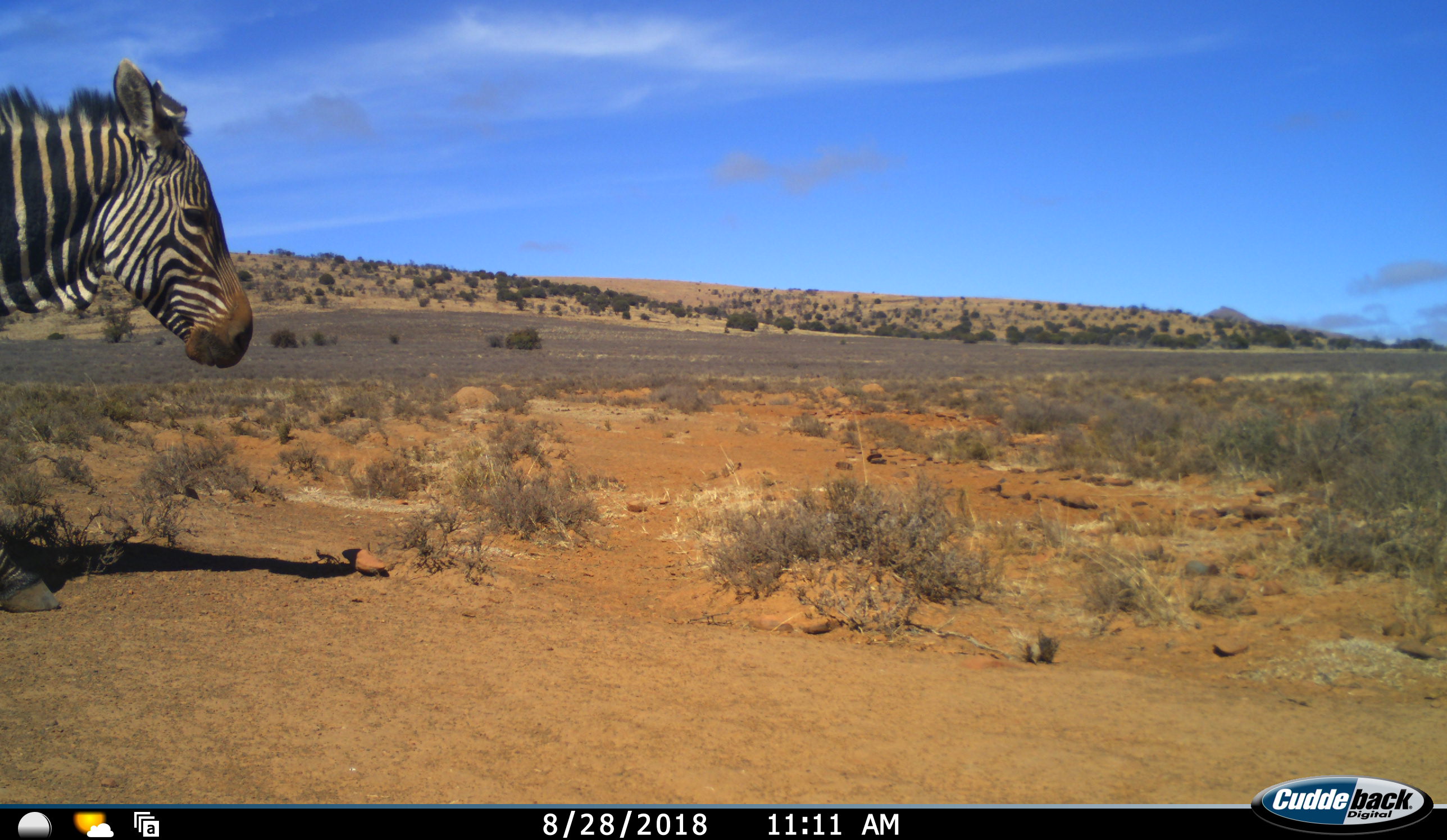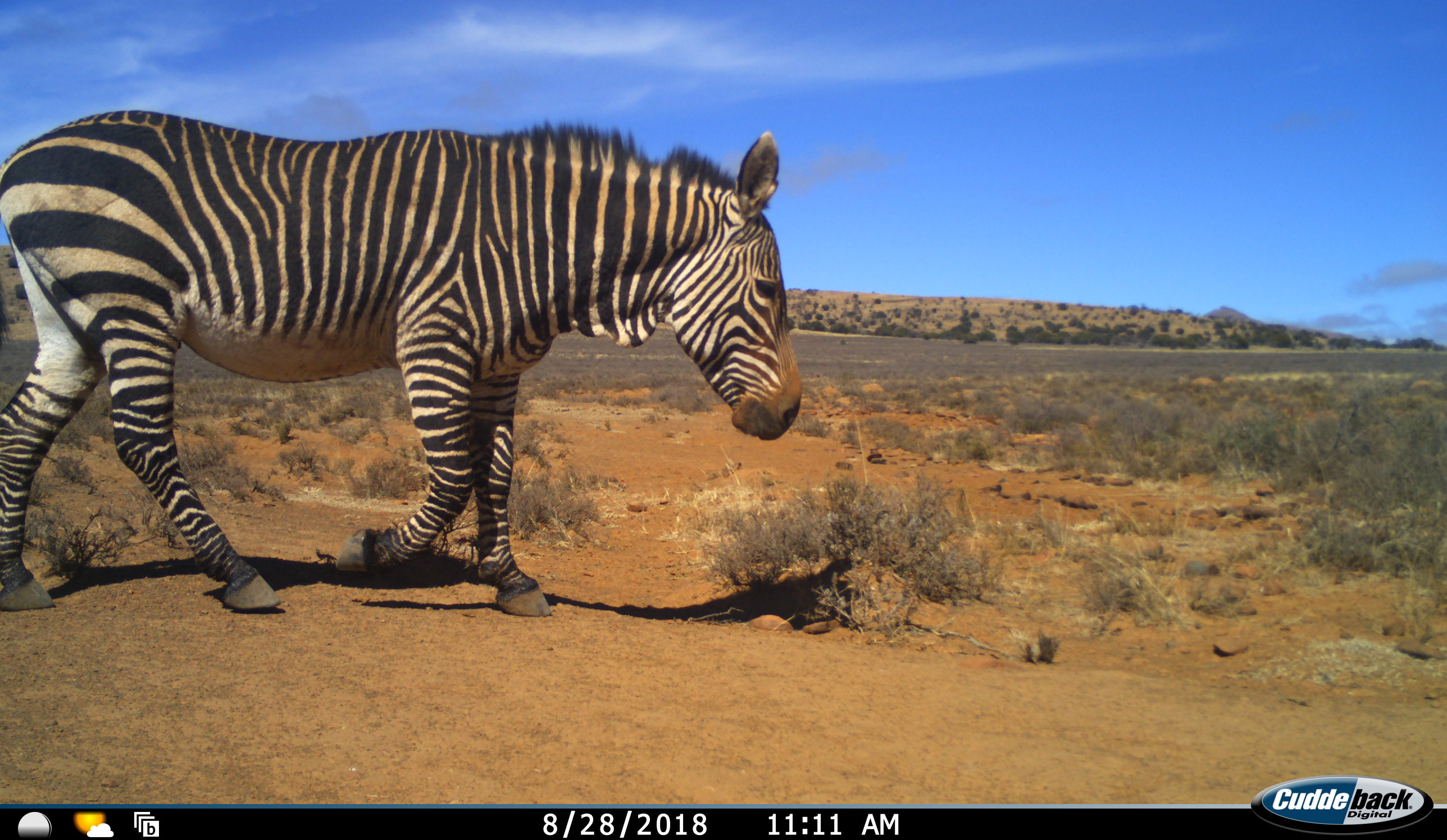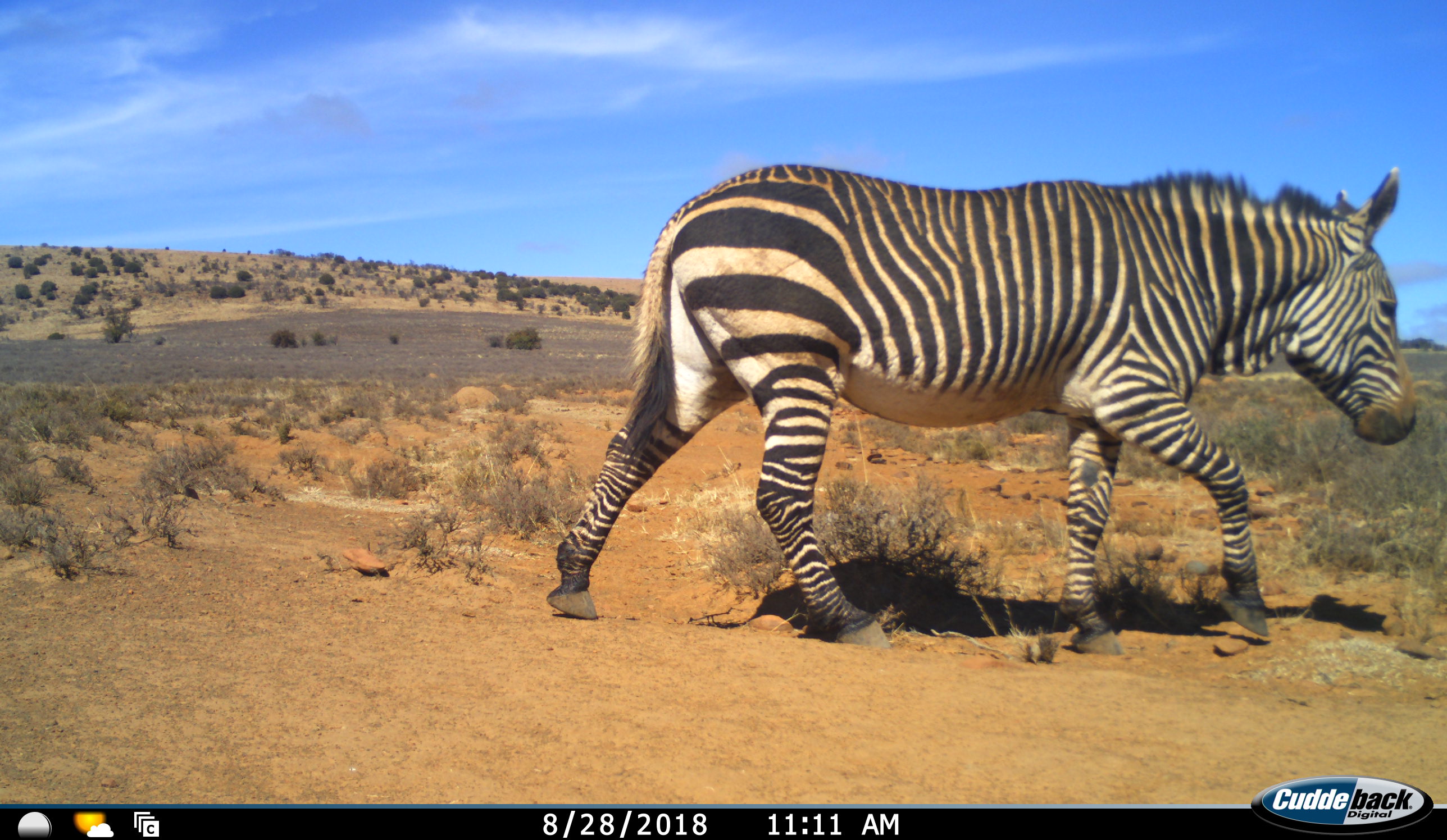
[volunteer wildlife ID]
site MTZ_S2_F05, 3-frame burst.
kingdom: Animalia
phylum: Chordata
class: Mammalia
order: Perissodactyla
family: Equidae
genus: Equus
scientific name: Equus zebra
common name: mountain zebra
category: zebramountain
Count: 1.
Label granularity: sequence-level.